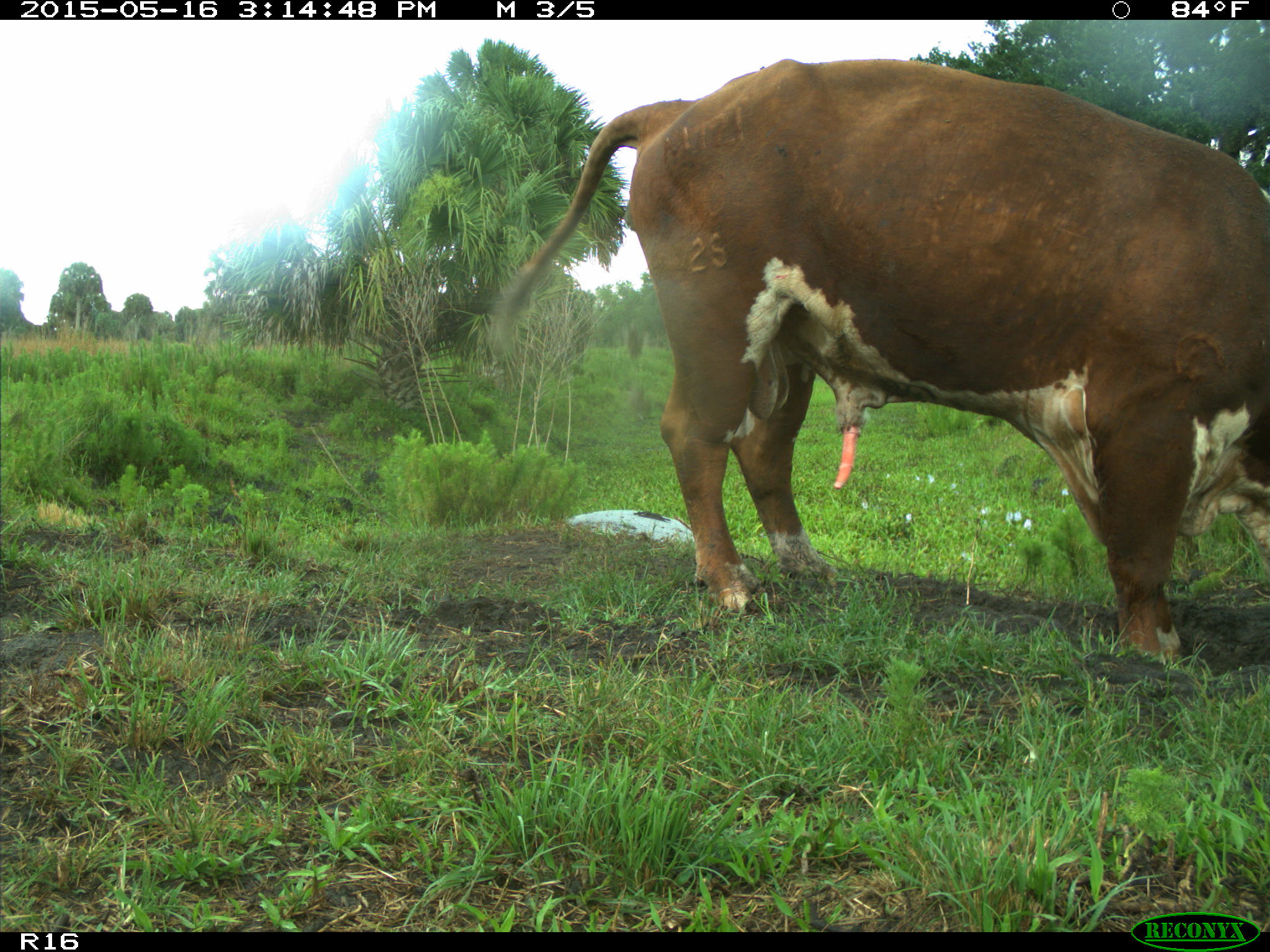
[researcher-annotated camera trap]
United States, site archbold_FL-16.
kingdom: Animalia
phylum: Chordata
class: Mammalia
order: Artiodactyla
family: Bovidae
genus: Bos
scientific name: Bos taurus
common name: domestic cow